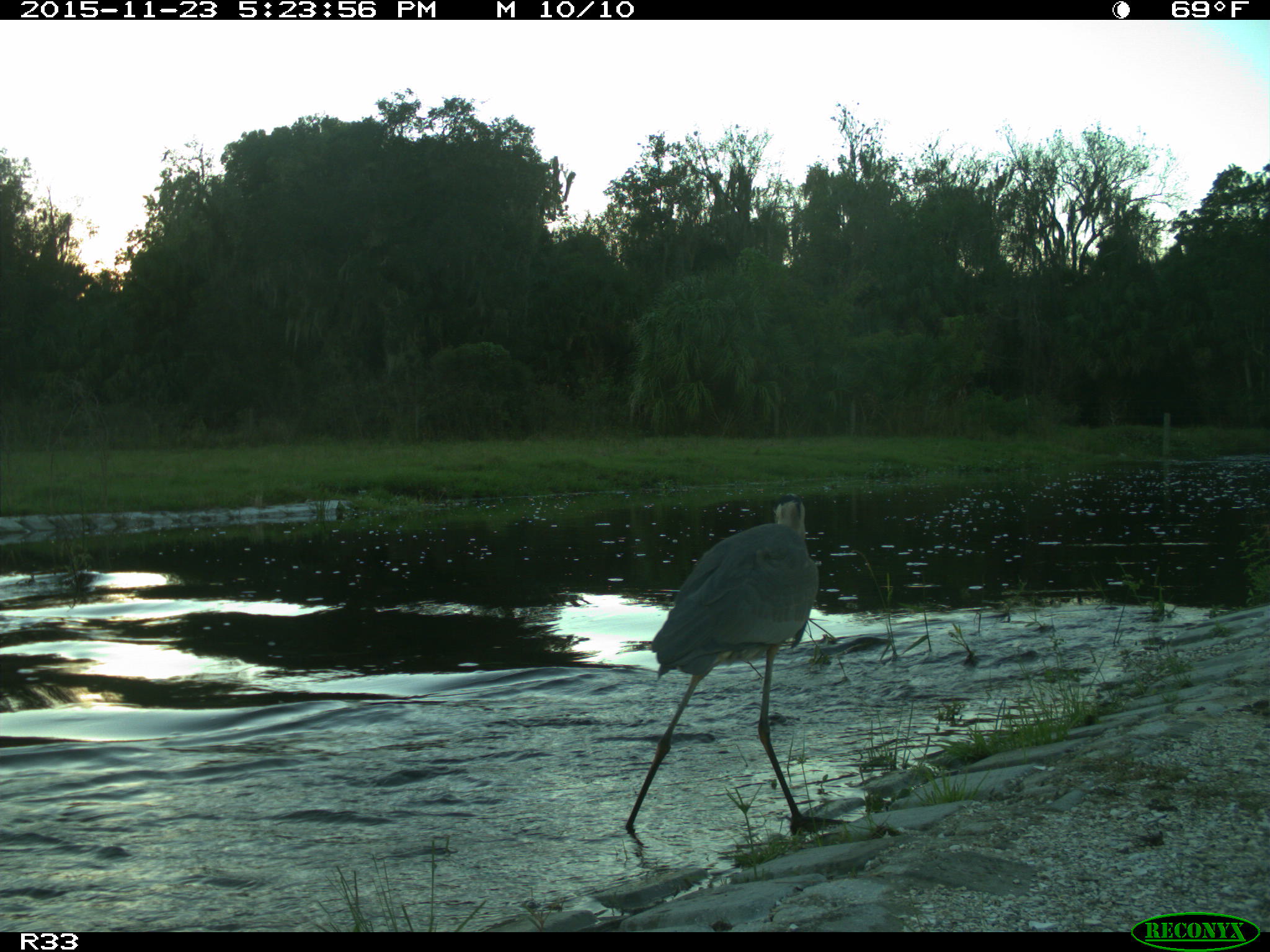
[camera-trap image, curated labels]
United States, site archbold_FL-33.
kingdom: Animalia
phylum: Chordata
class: Aves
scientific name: Aves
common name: birds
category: unidentified bird